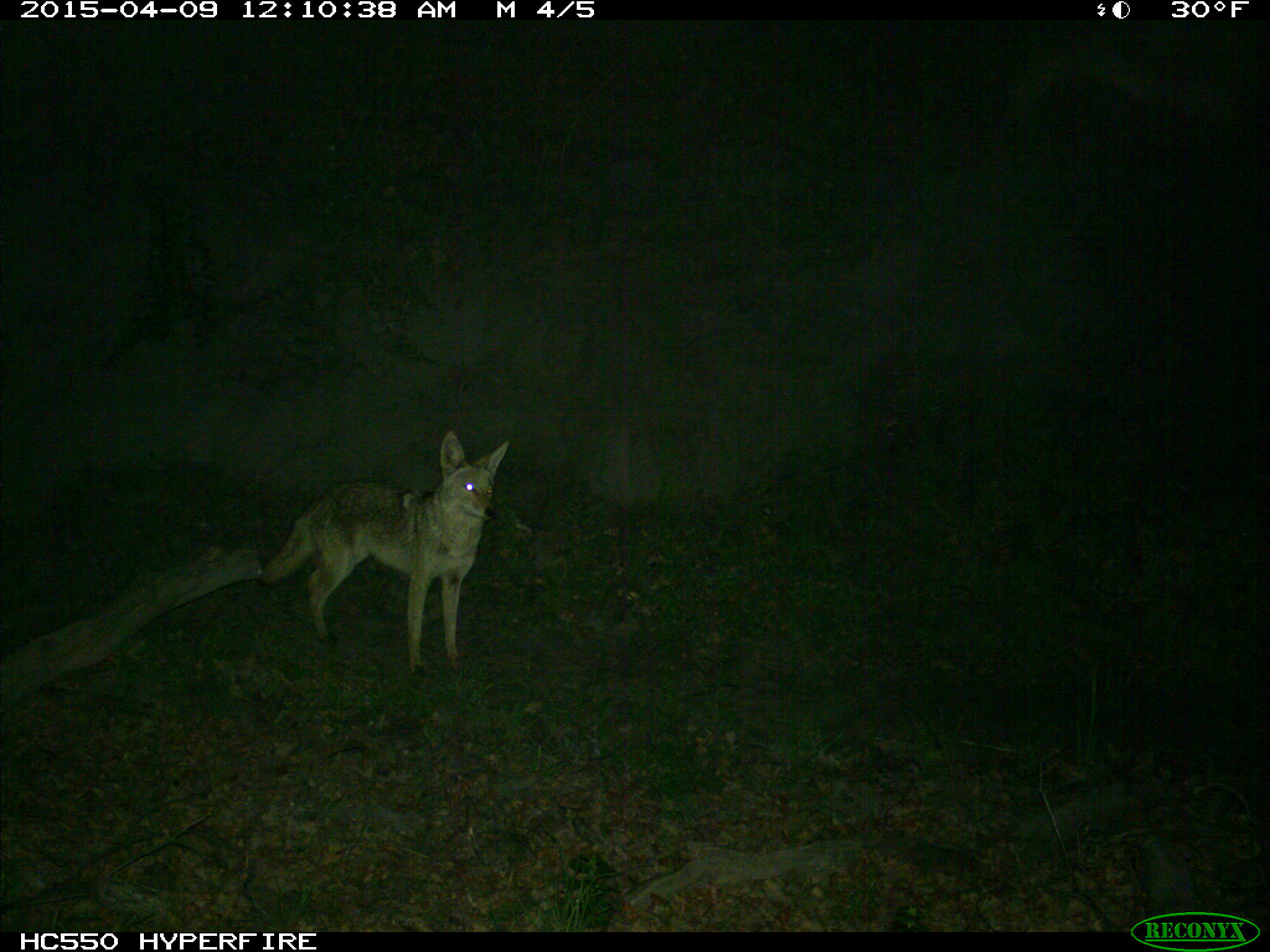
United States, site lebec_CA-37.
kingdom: Animalia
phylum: Chordata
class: Mammalia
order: Carnivora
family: Canidae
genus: Canis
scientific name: Canis latrans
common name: coyote